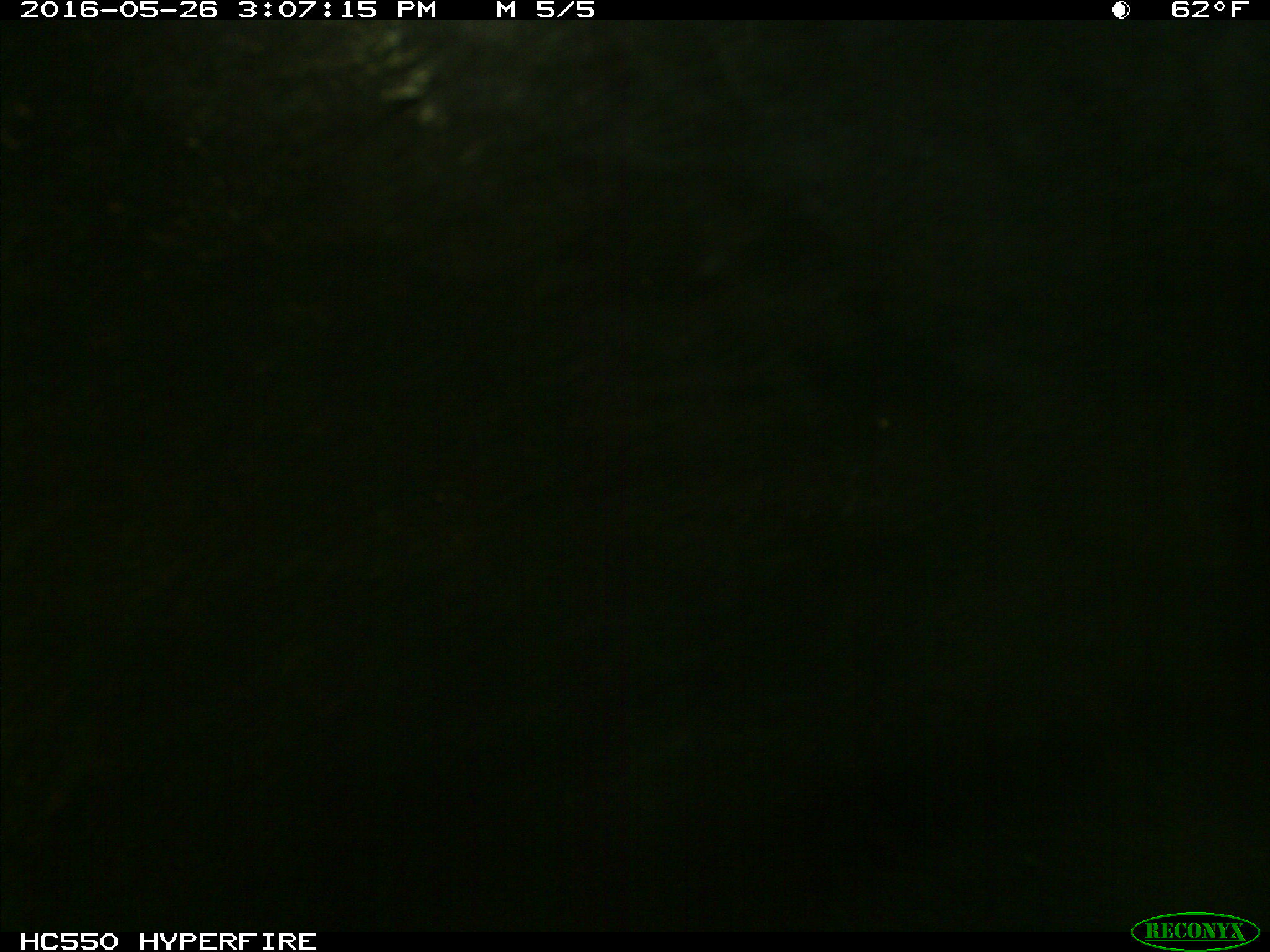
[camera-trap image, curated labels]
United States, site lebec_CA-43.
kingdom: Animalia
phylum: Chordata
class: Mammalia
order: Artiodactyla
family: Bovidae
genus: Bos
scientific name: Bos taurus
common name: domestic cow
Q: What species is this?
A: Bos taurus (domestic cow).